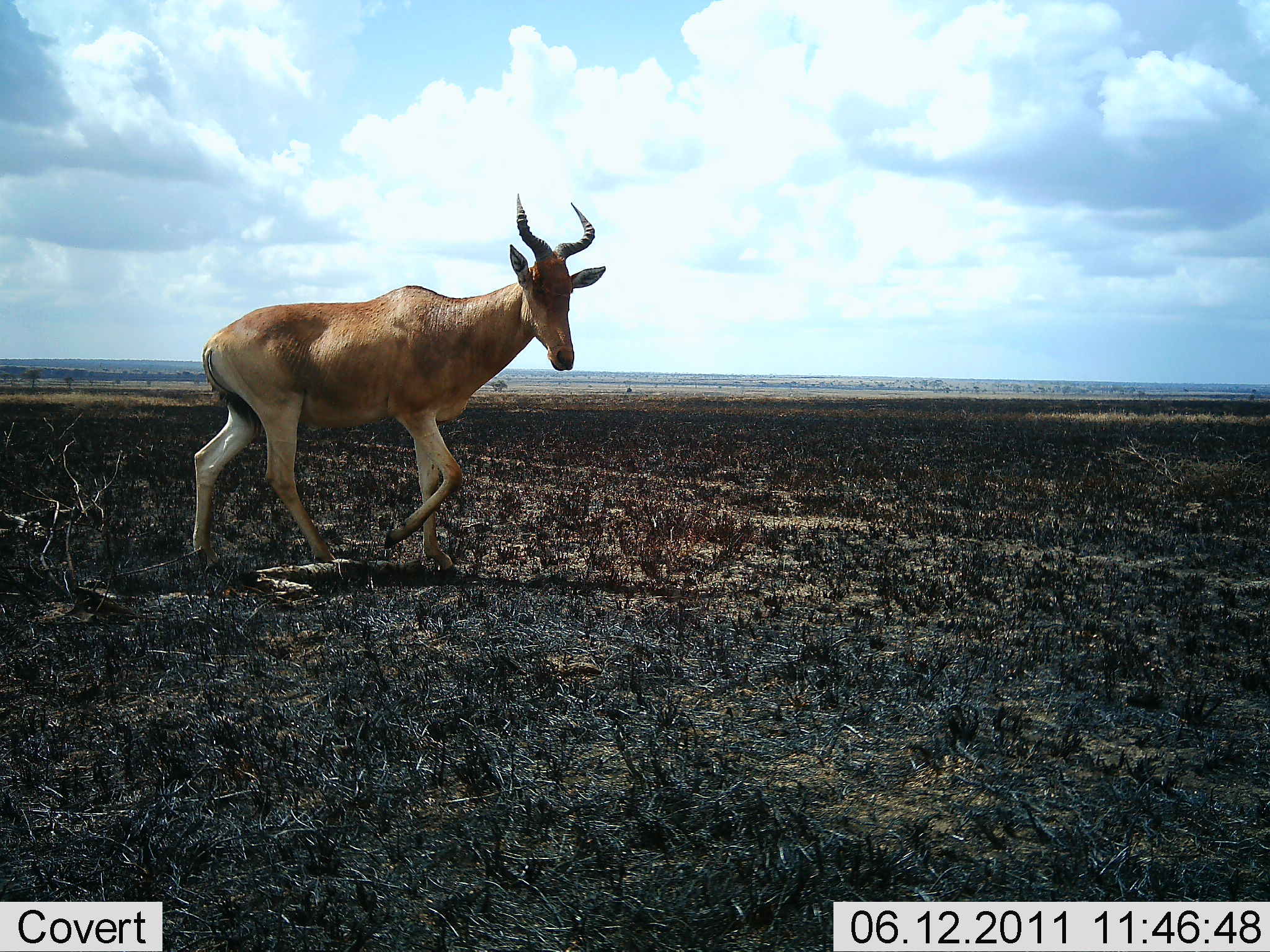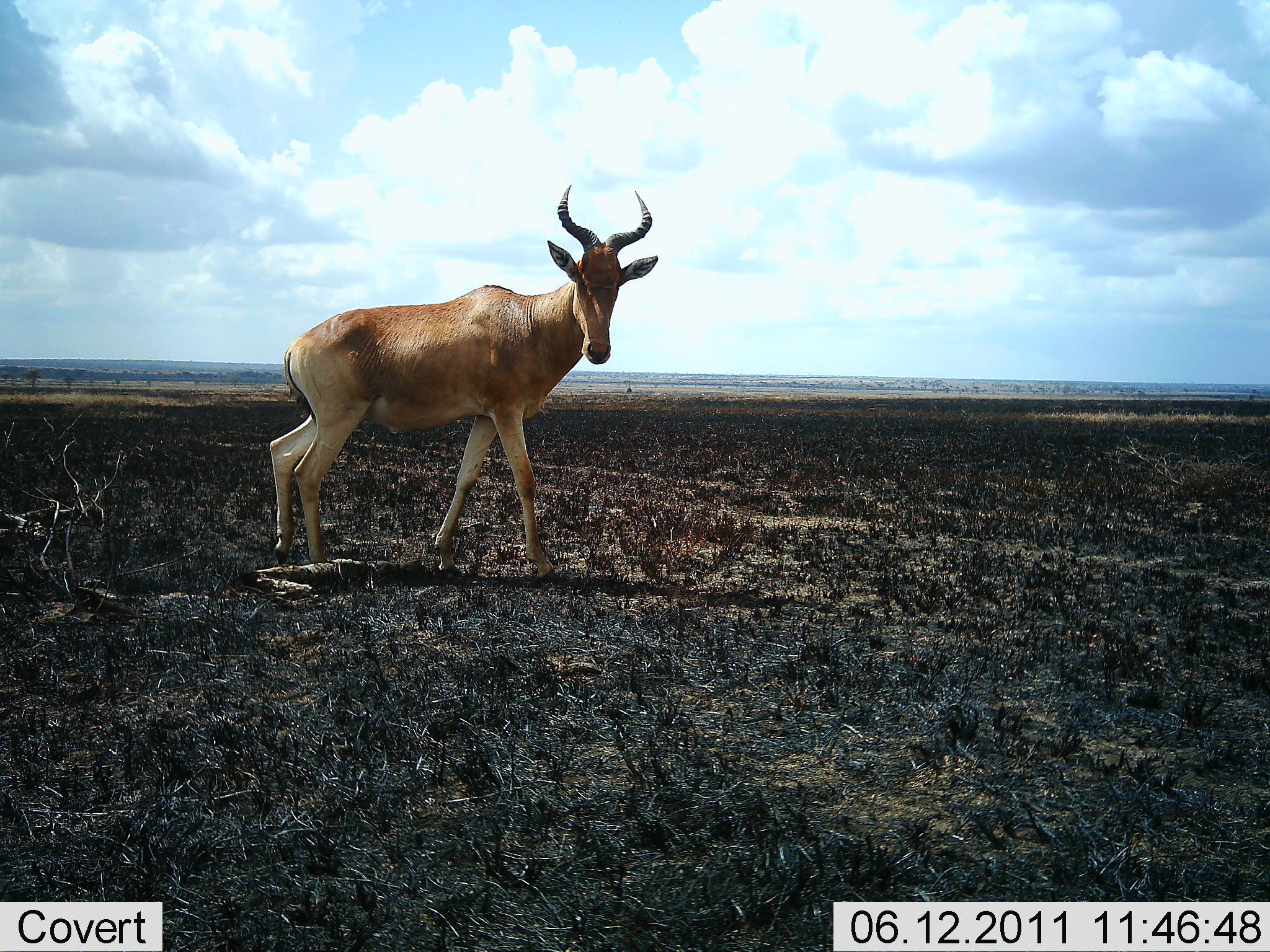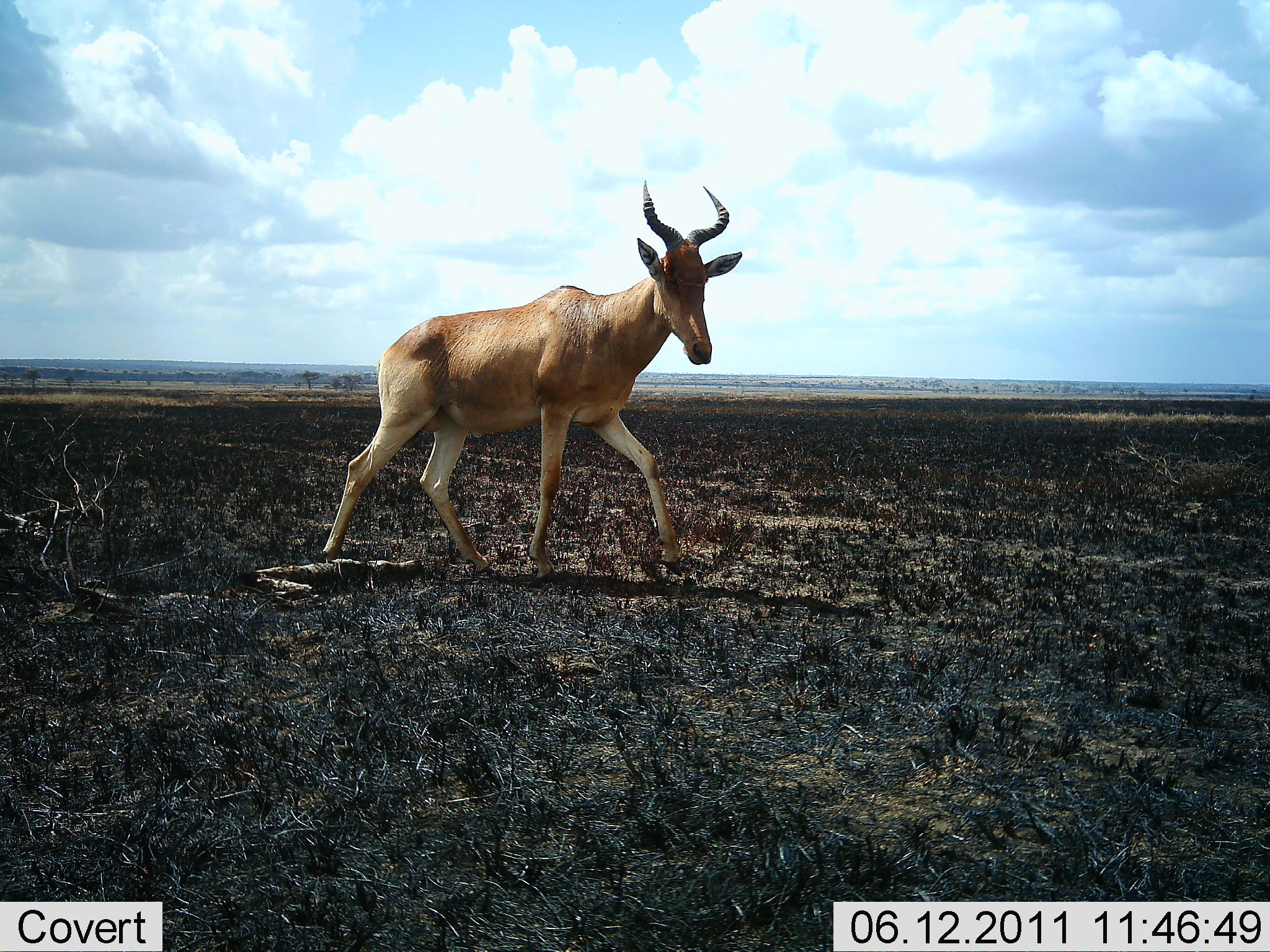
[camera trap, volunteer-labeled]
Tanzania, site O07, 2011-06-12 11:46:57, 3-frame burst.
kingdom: Animalia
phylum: Chordata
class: Mammalia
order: Artiodactyla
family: Bovidae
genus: Alcelaphus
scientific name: Alcelaphus buselaphus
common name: hartebeest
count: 1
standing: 10%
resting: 0%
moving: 100%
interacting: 0%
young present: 0%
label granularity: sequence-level